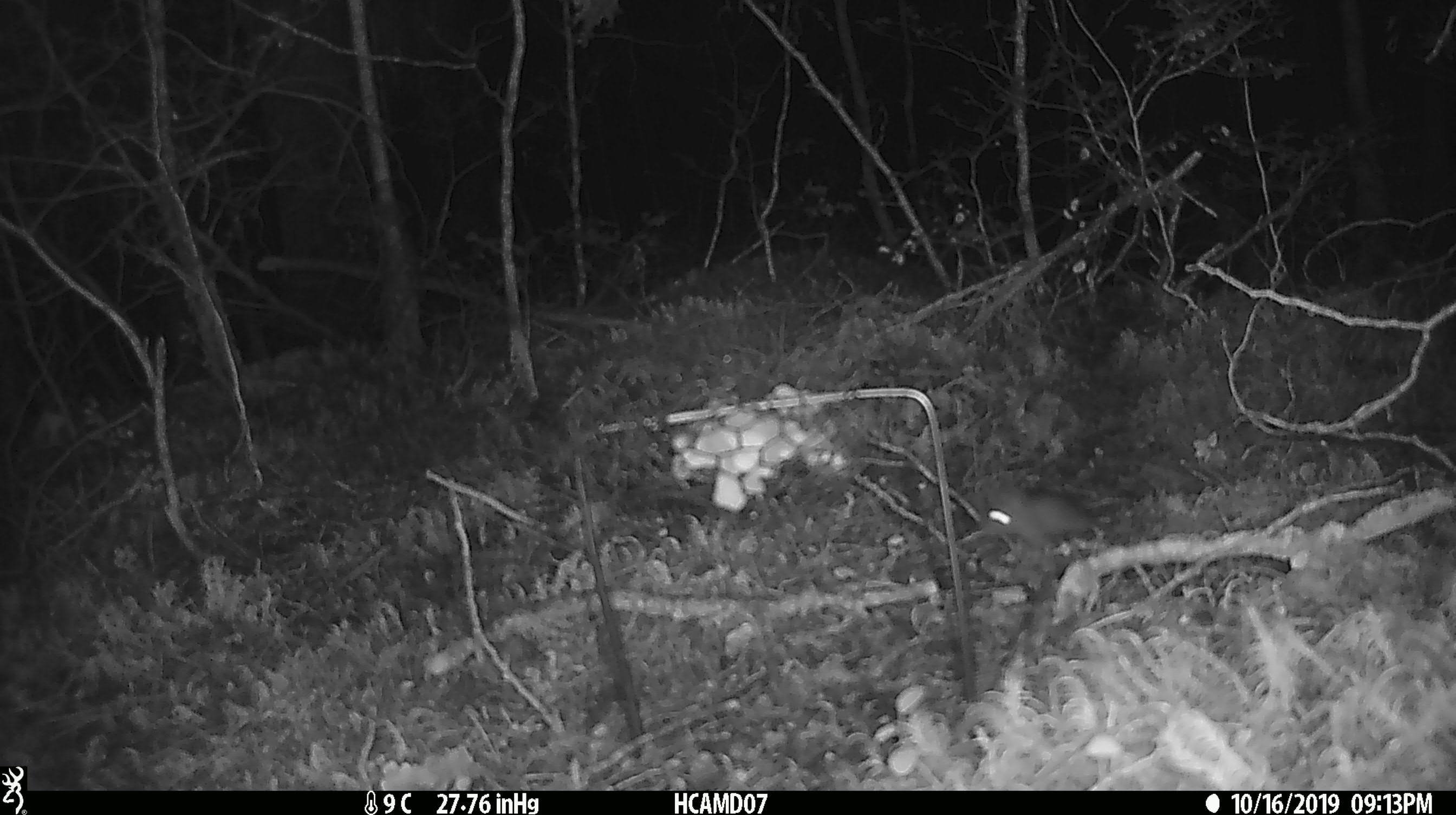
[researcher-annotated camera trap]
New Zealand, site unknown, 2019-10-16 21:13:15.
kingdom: Animalia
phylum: Chordata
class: Mammalia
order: Rodentia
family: Muridae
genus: Mus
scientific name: Mus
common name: mouse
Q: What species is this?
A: Mouse (Mus).